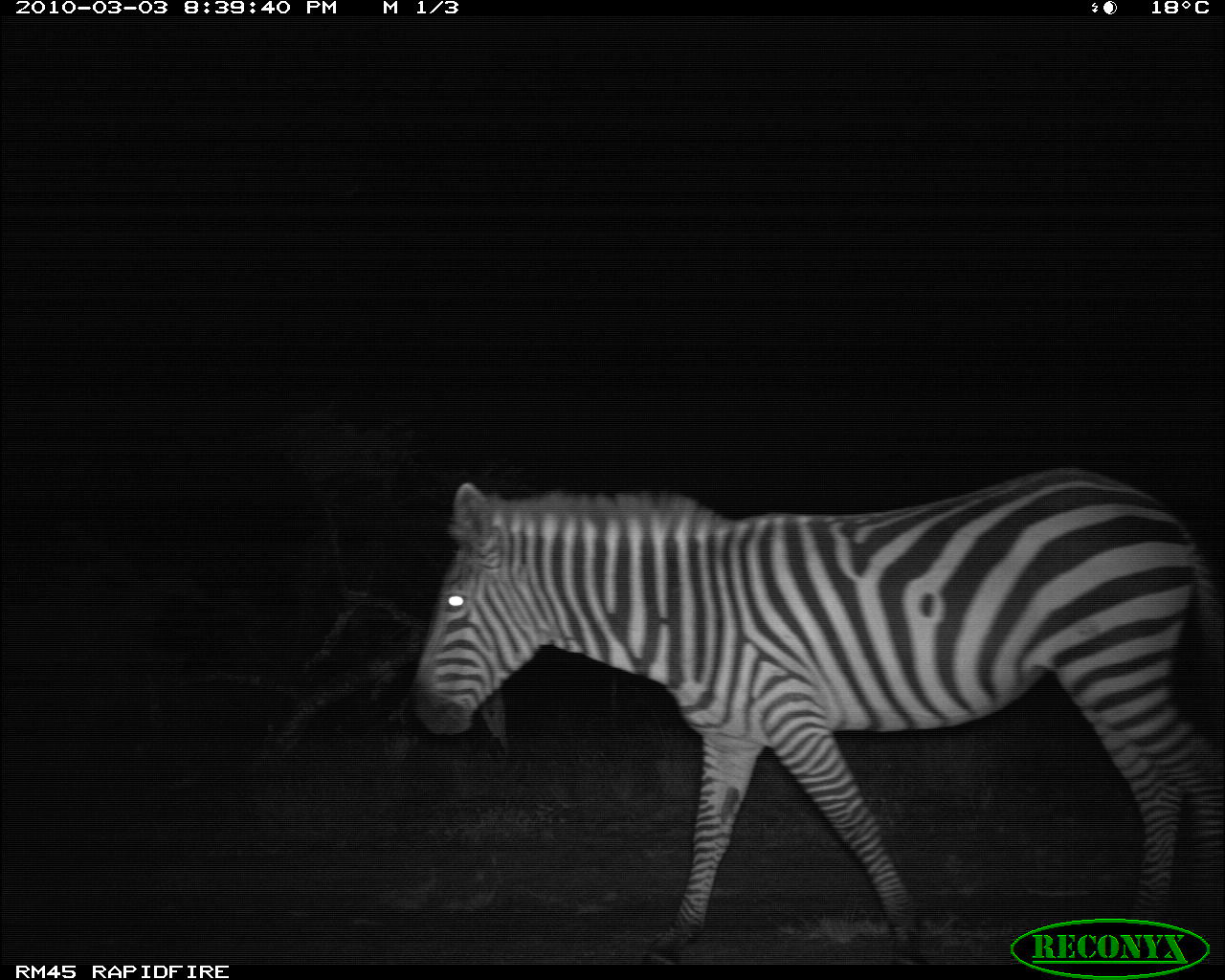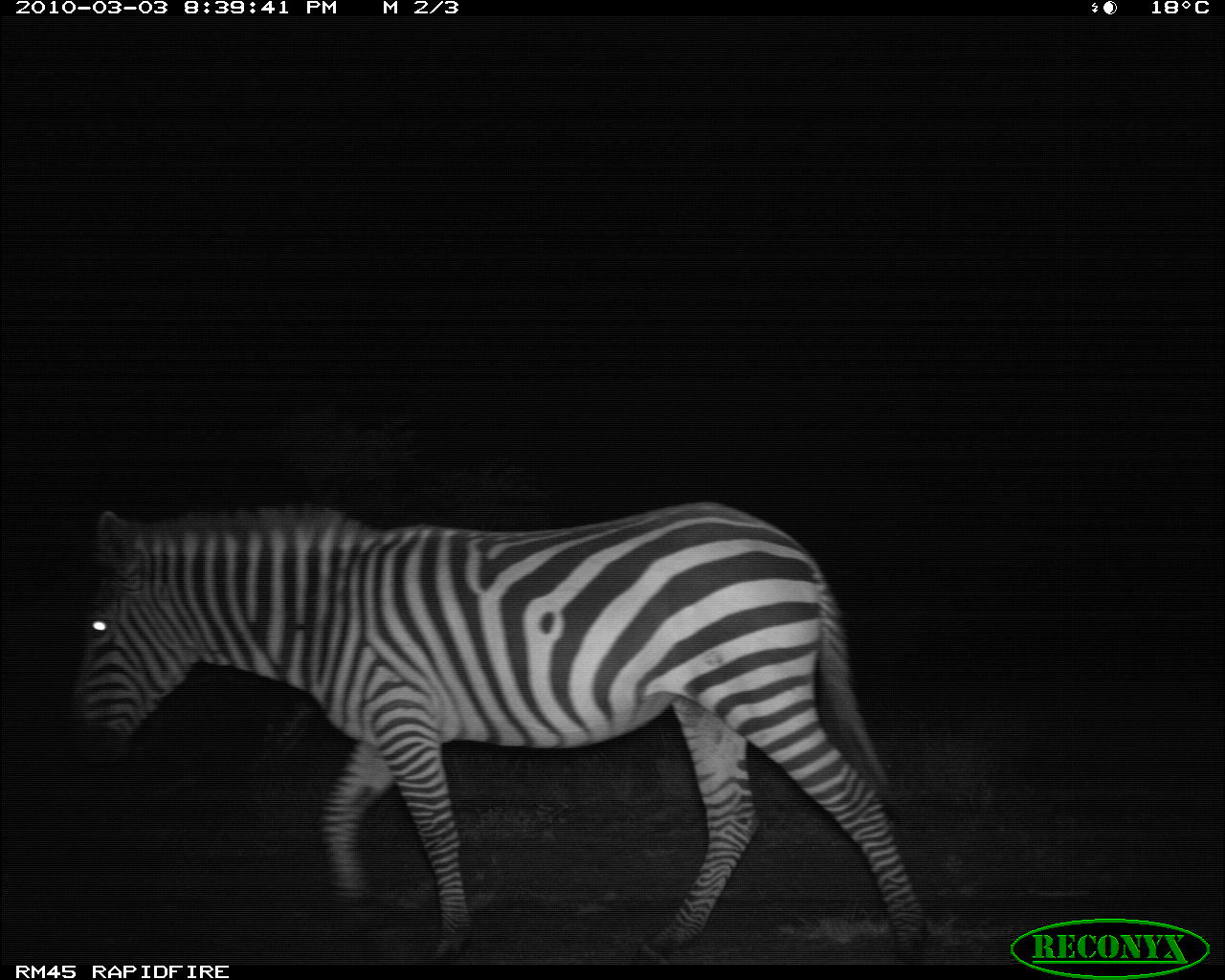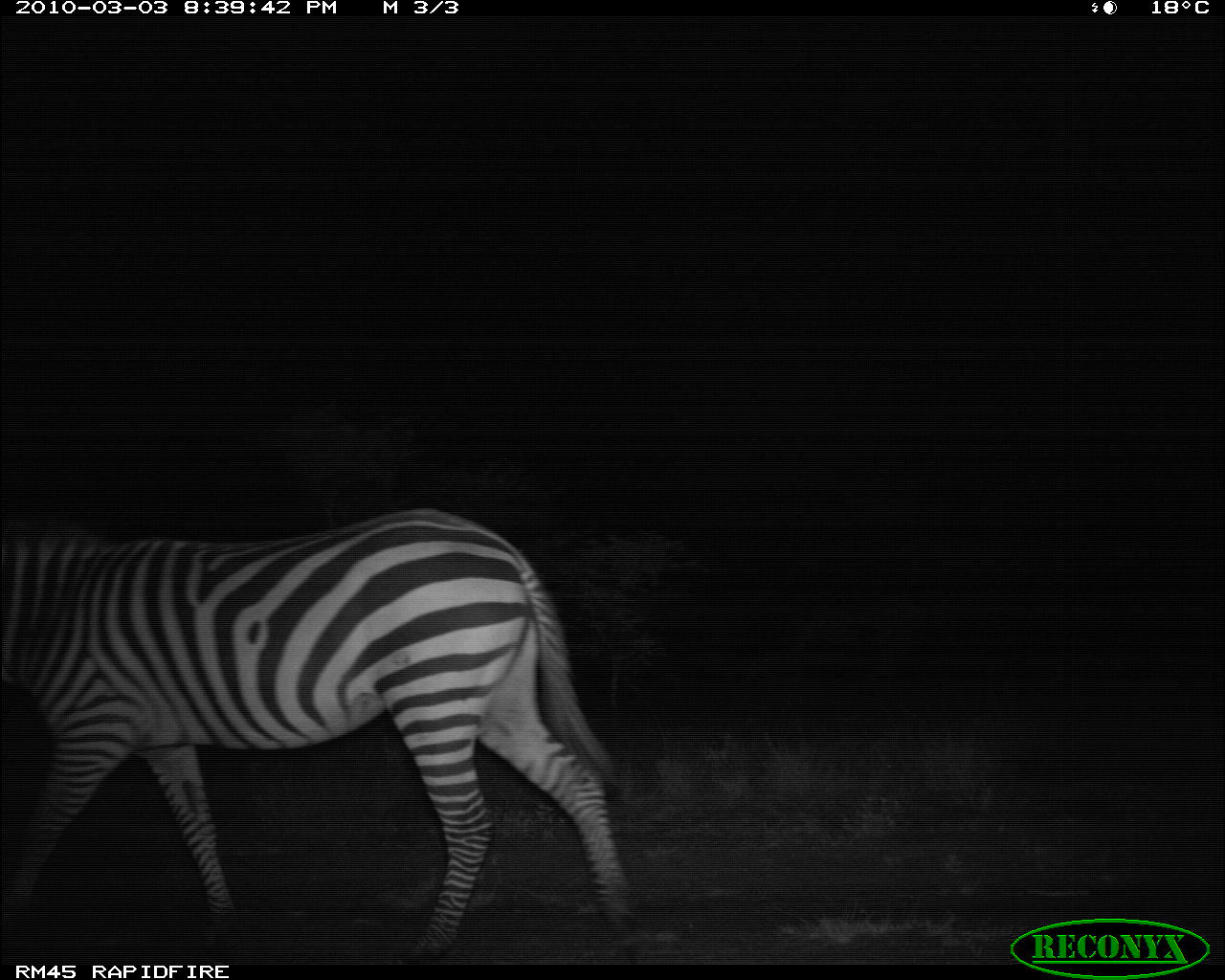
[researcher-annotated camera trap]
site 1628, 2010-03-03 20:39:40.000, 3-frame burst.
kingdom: Animalia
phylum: Chordata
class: Mammalia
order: Perissodactyla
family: Equidae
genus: Equus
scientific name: Equus quagga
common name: plains zebra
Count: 1.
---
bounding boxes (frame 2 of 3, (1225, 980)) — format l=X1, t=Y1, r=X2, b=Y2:
equus quagga: l=61, t=497, r=937, b=965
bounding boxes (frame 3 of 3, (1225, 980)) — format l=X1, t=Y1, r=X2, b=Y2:
equus quagga: l=3, t=501, r=654, b=961